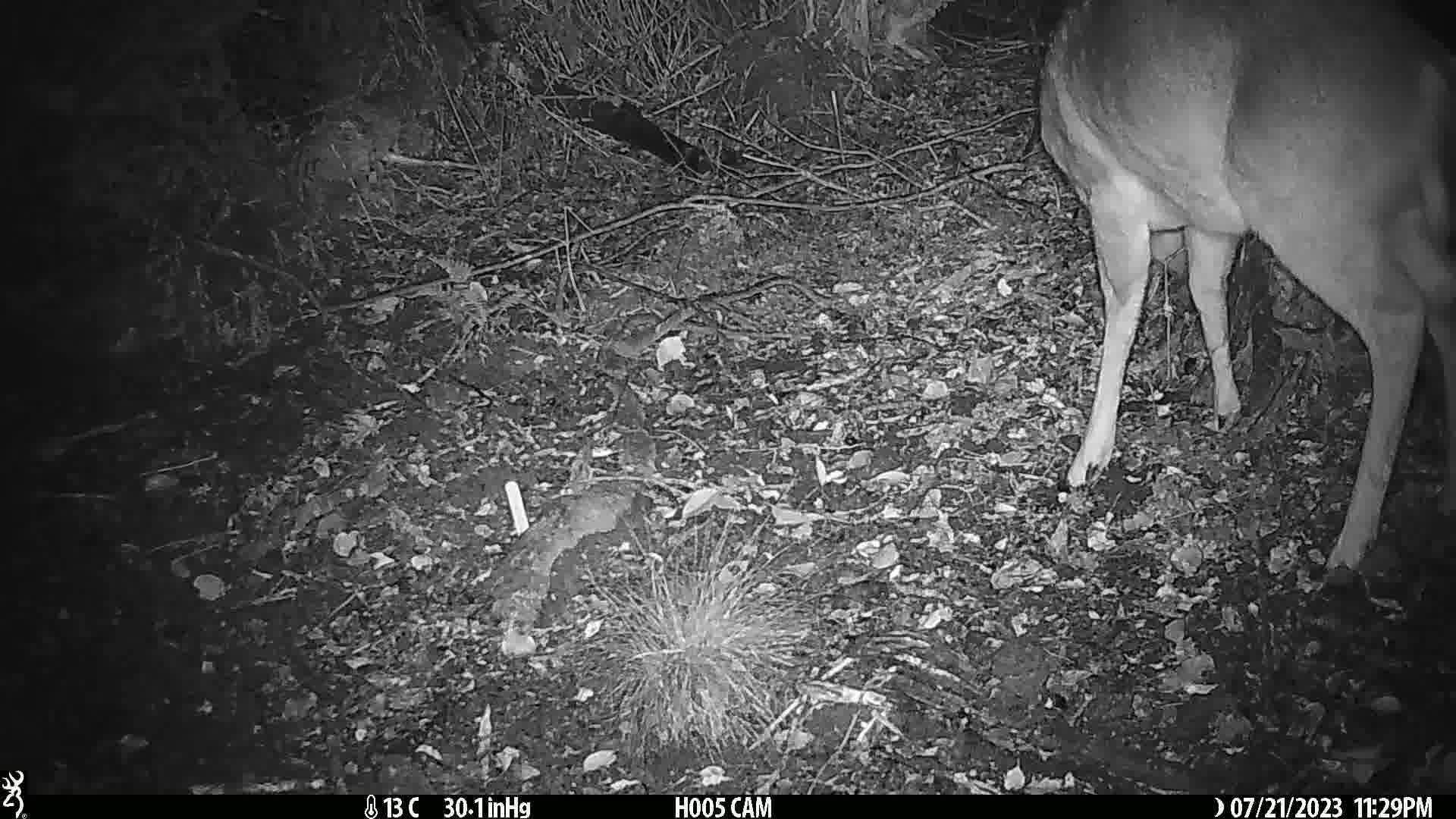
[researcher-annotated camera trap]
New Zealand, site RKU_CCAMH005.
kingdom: Animalia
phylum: Chordata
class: Mammalia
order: Artiodactyla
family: Cervidae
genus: Odocoileus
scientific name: Odocoileus virginianus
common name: white-tailed deer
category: white tailed deer